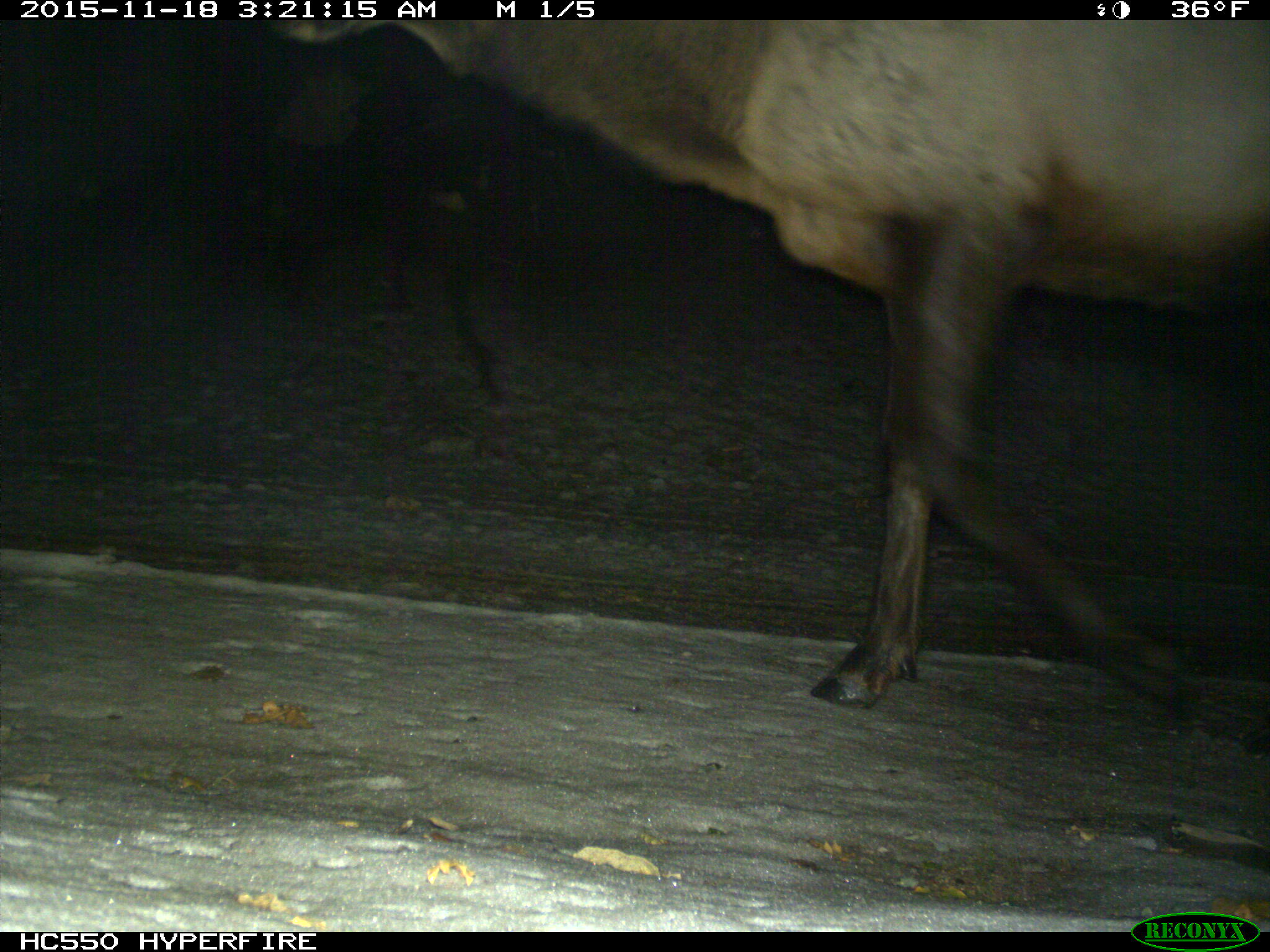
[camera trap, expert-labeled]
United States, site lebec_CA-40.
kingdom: Animalia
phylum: Chordata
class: Mammalia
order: Artiodactyla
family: Cervidae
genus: Cervus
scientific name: Cervus canadensis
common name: elk